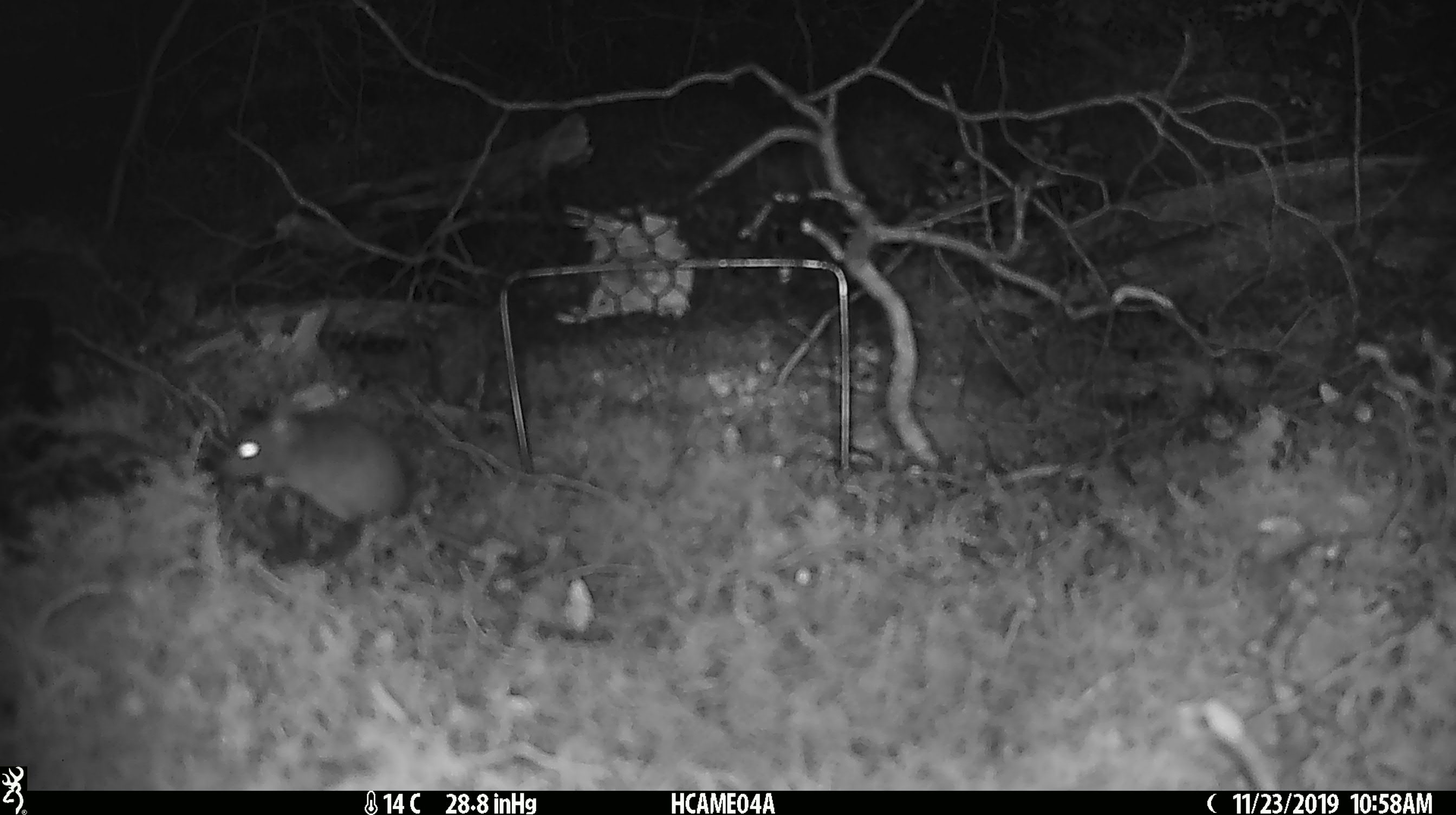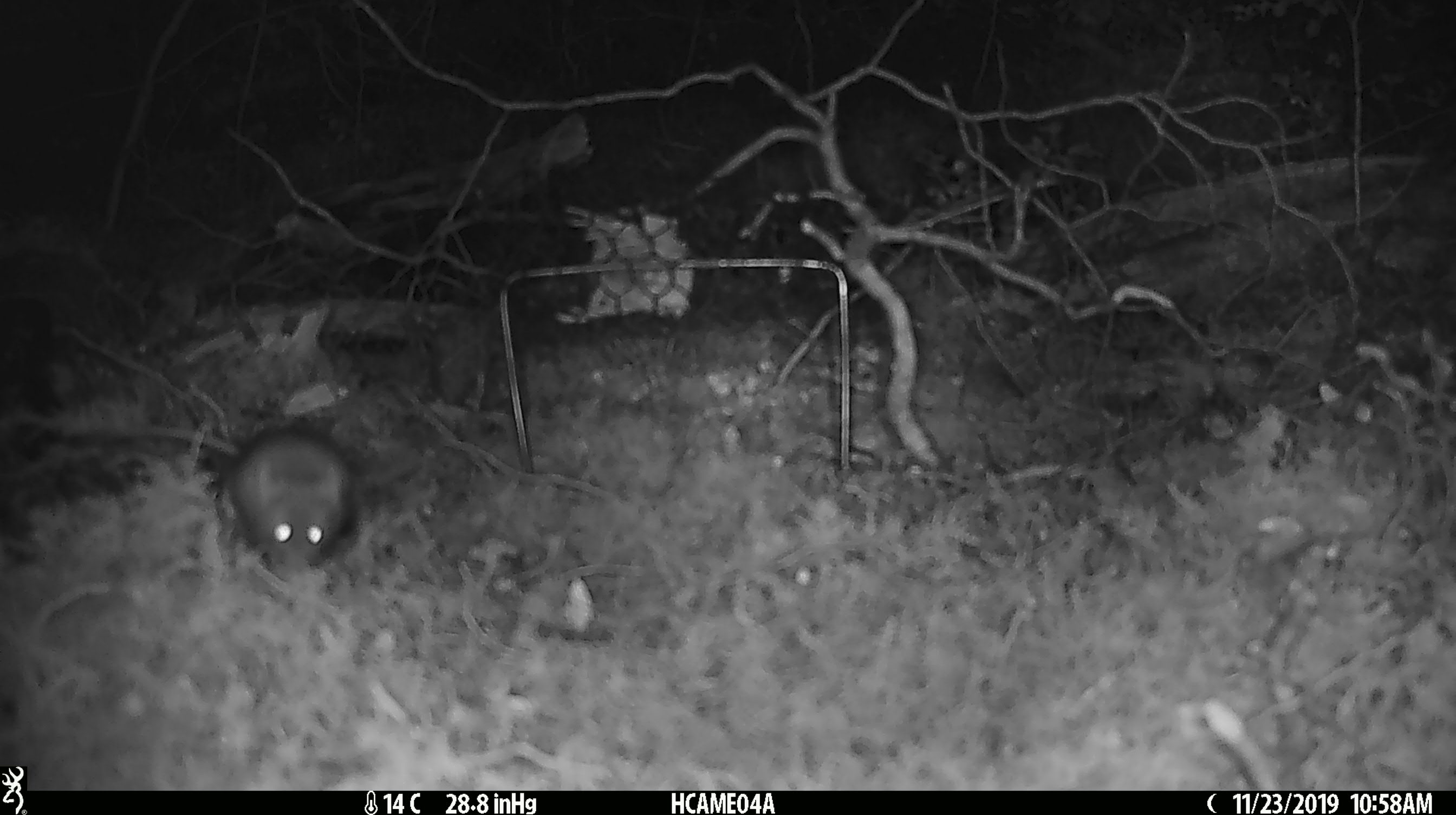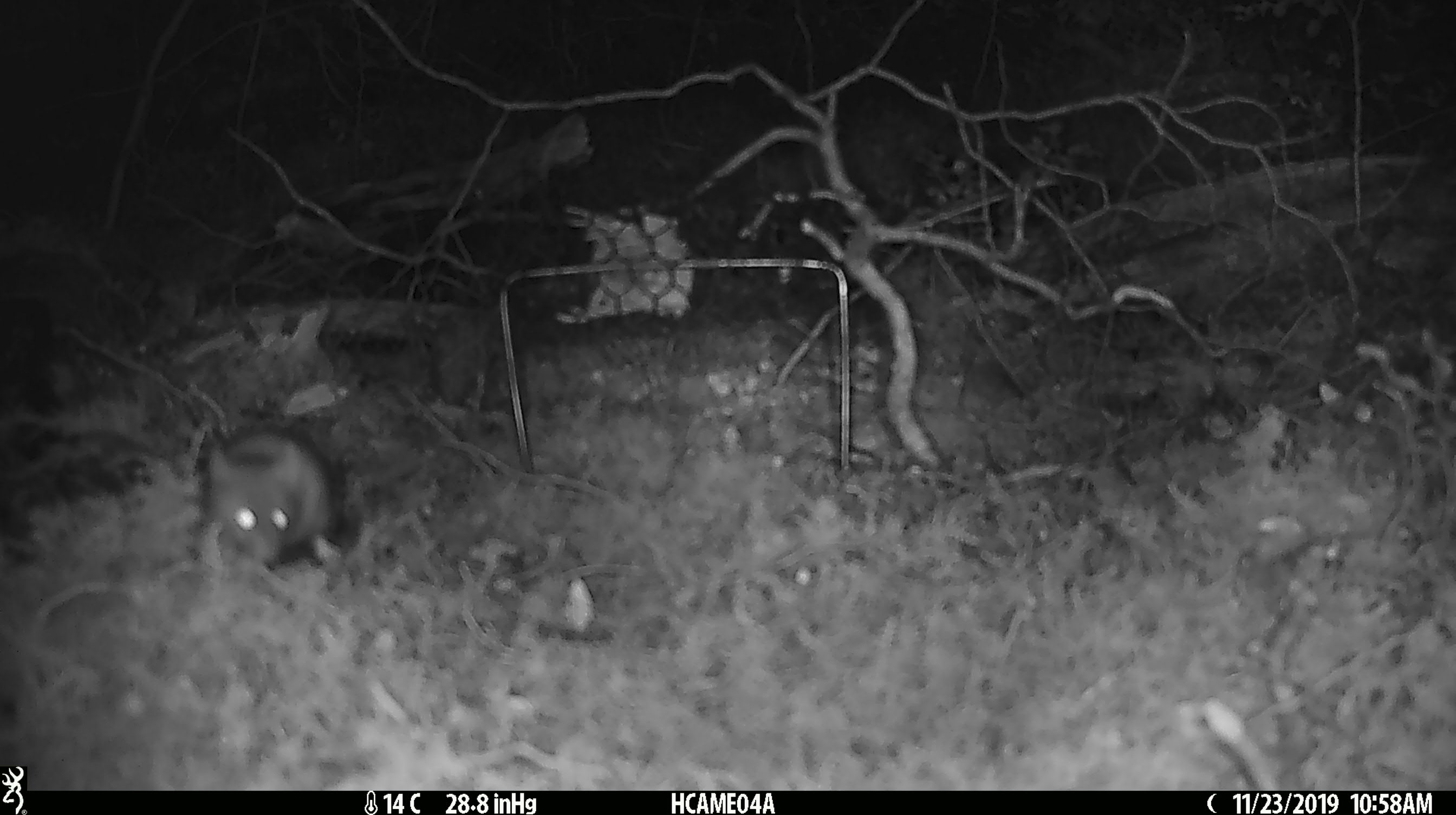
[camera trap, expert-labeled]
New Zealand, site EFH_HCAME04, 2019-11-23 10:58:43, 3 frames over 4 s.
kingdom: Animalia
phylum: Chordata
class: Mammalia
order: Rodentia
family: Muridae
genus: Mus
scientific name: Mus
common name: mouse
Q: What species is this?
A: Mouse (Mus).